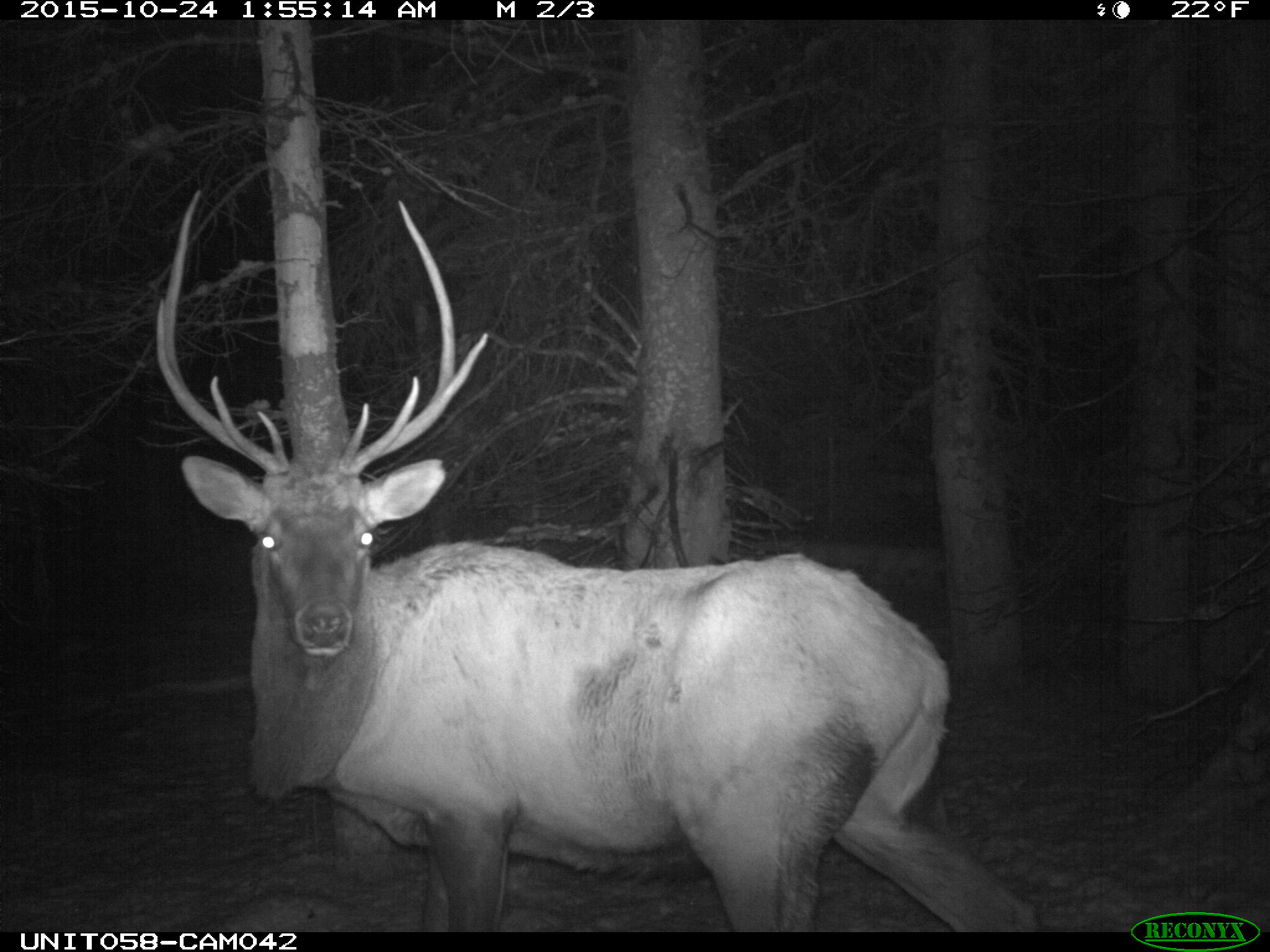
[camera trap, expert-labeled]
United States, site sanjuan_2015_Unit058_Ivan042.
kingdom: Animalia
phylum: Chordata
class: Mammalia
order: Artiodactyla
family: Cervidae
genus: Cervus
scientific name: Cervus elaphus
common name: red deer